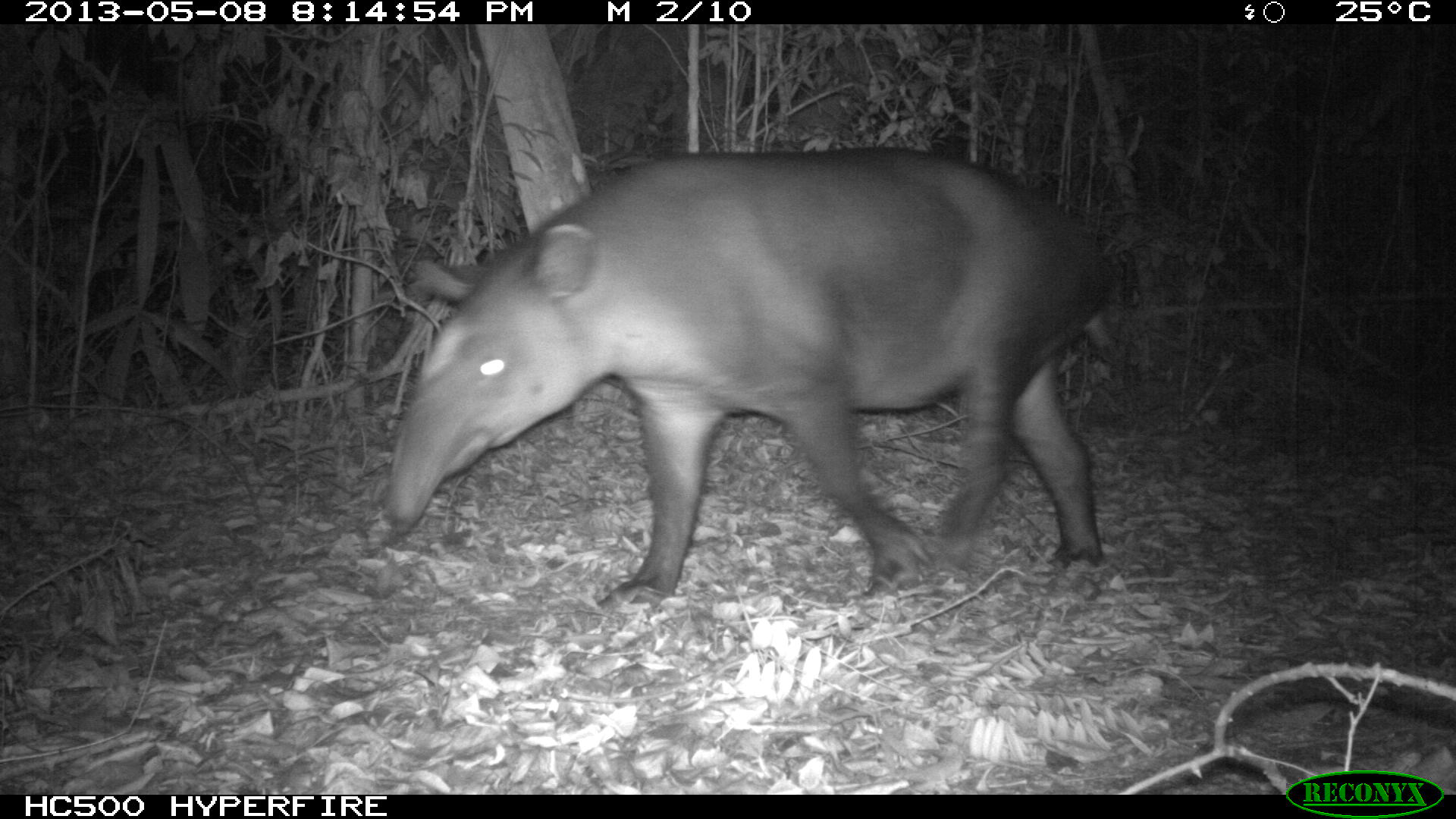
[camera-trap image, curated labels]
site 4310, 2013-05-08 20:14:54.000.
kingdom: Animalia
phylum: Chordata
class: Mammalia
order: Perissodactyla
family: Tapiridae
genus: Tapirus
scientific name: Tapirus bairdii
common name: baird's tapir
Tapirus bairdii (baird's tapir), count 1.